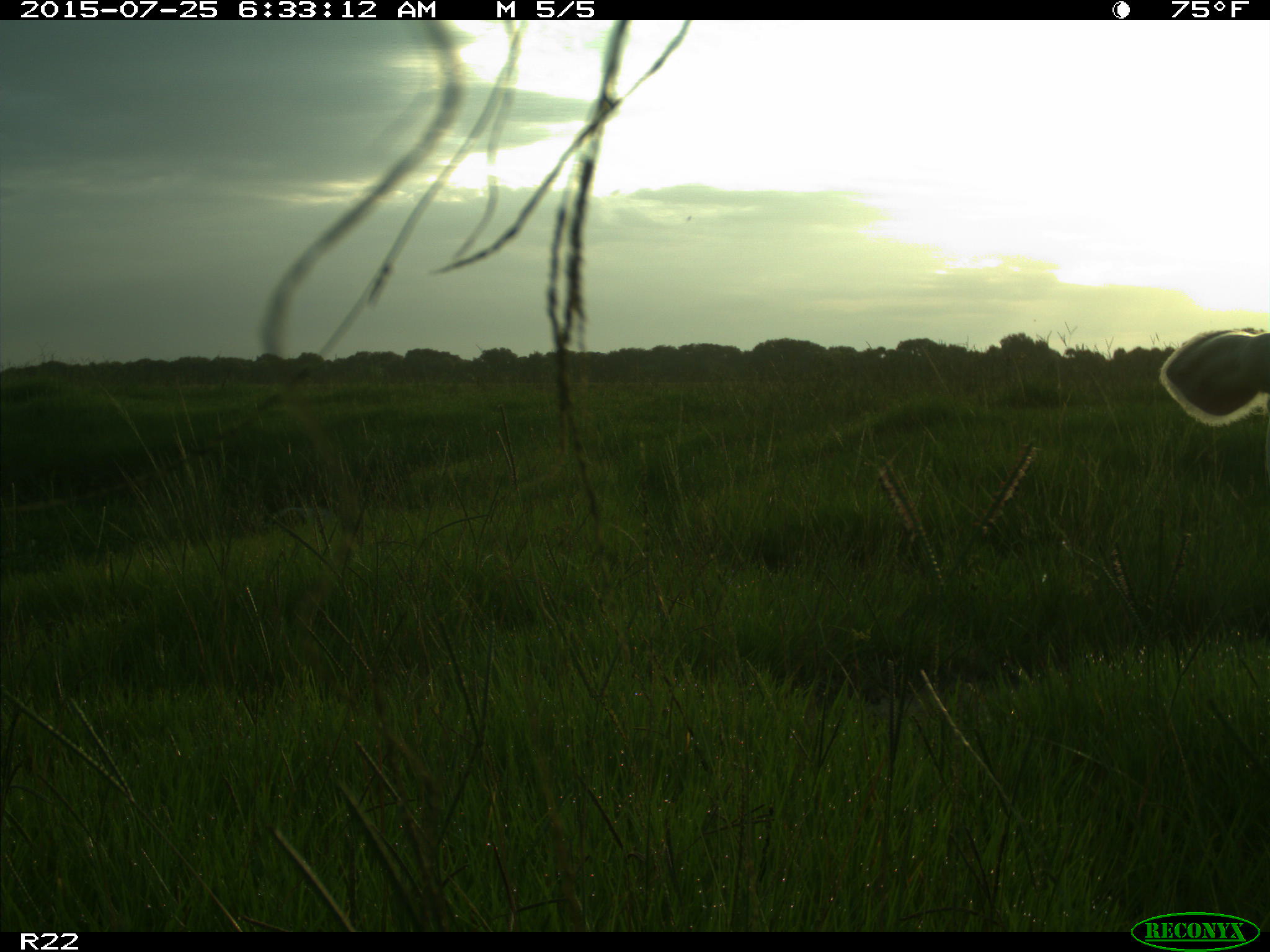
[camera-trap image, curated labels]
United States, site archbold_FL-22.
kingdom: Animalia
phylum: Chordata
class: Mammalia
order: Artiodactyla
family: Bovidae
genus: Bos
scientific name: Bos taurus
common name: domestic cow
Bos taurus (domestic cow).